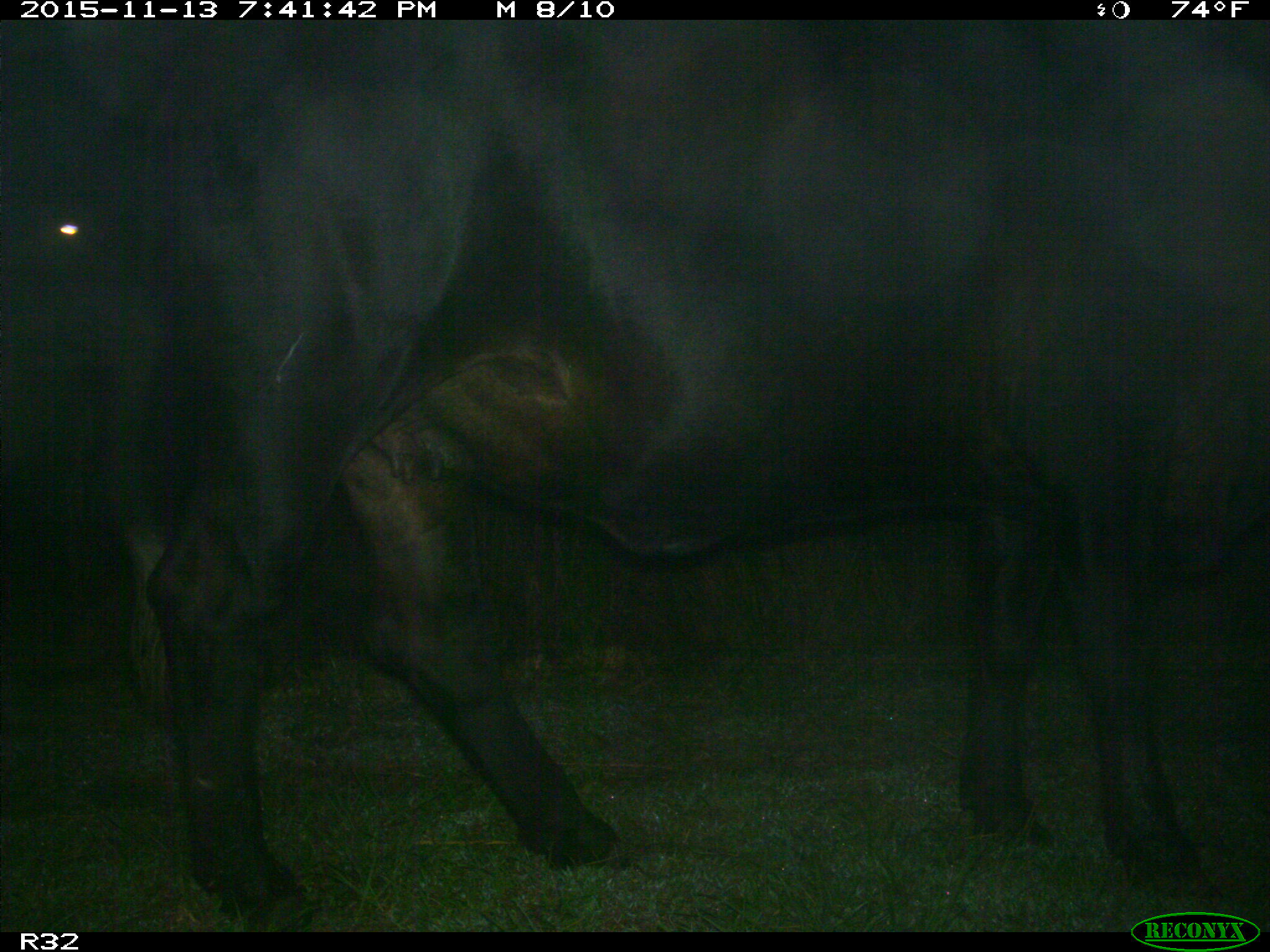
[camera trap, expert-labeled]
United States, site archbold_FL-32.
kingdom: Animalia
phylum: Chordata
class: Mammalia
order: Artiodactyla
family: Bovidae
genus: Bos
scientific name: Bos taurus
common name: domestic cow